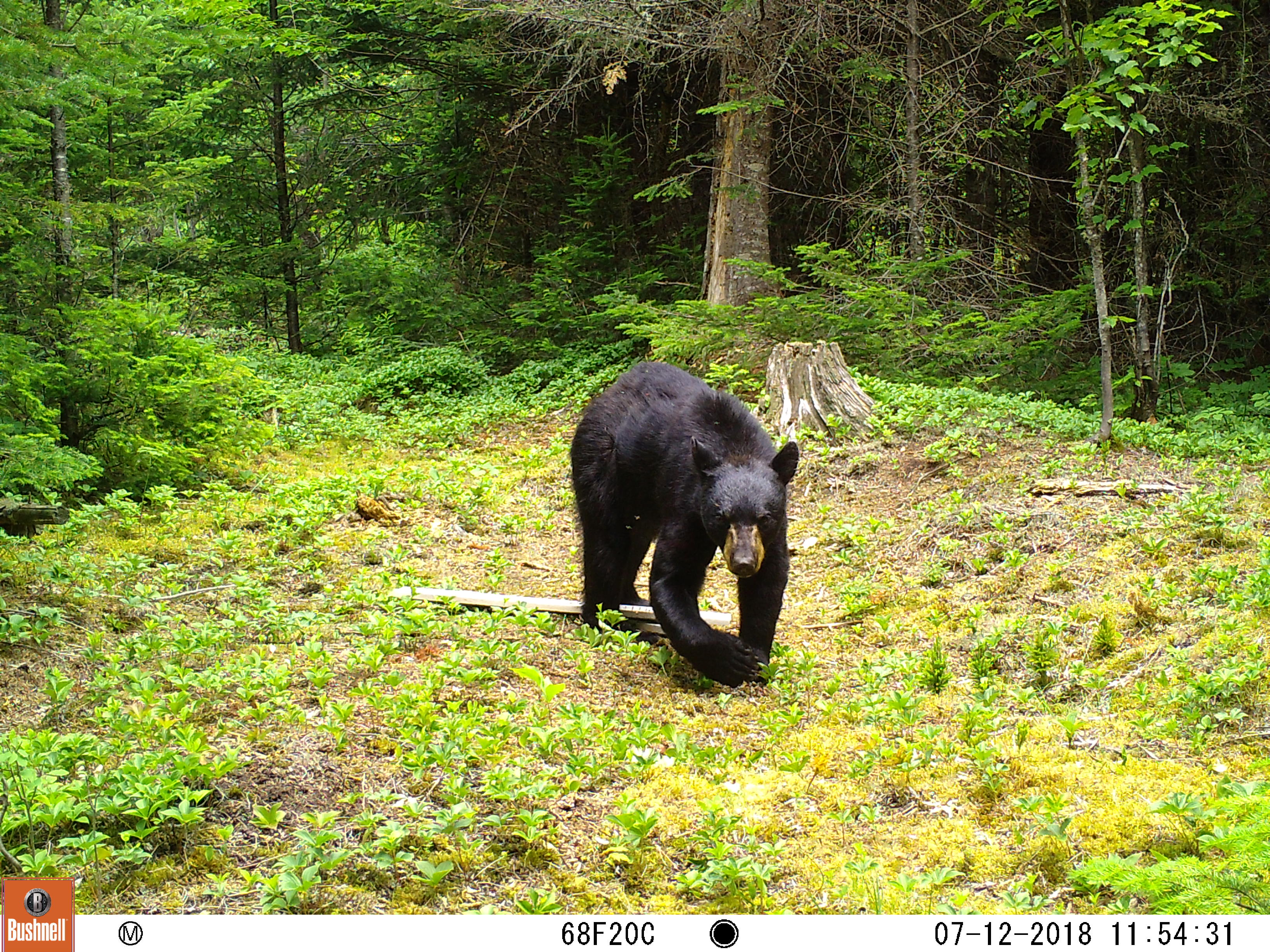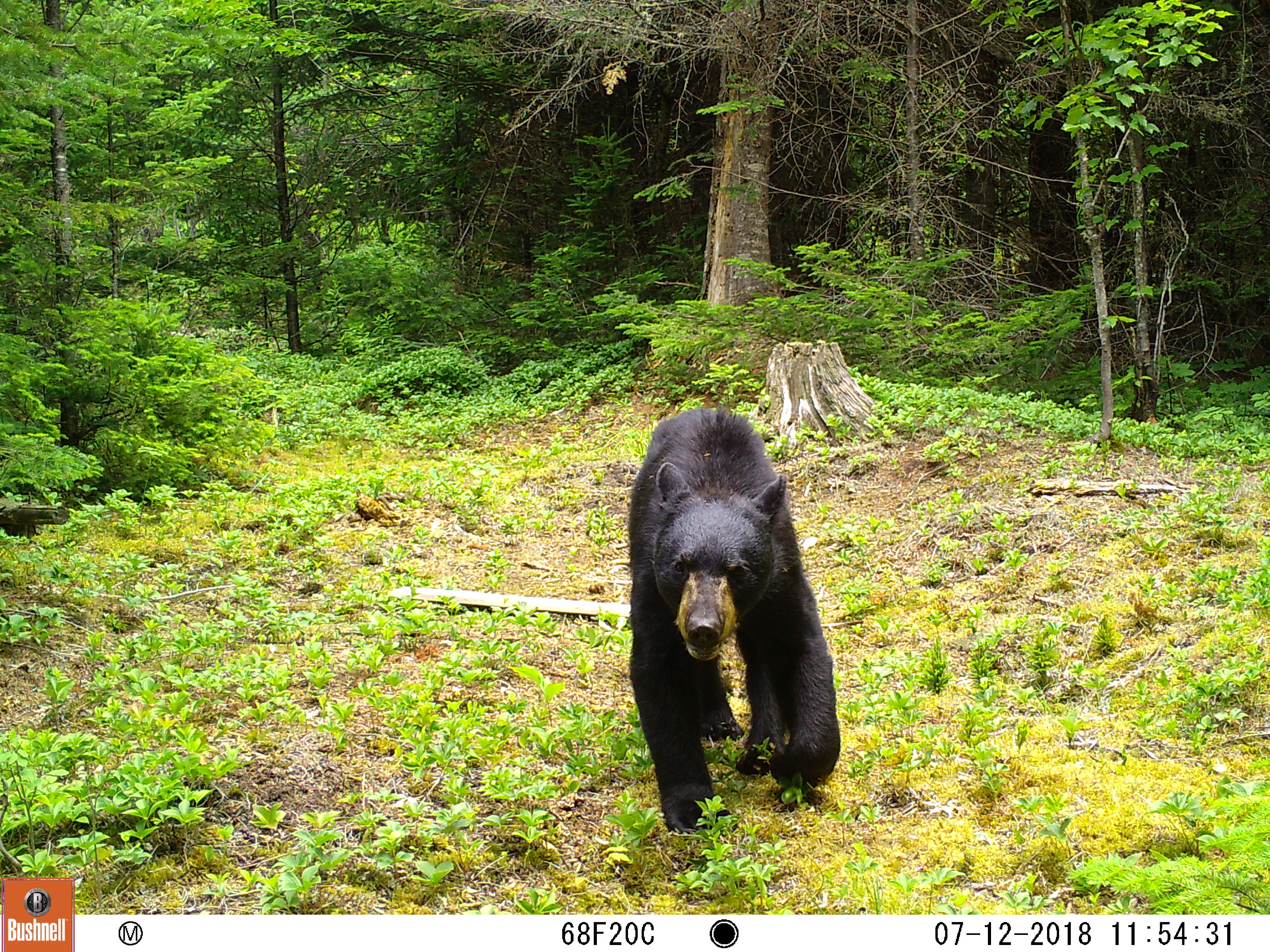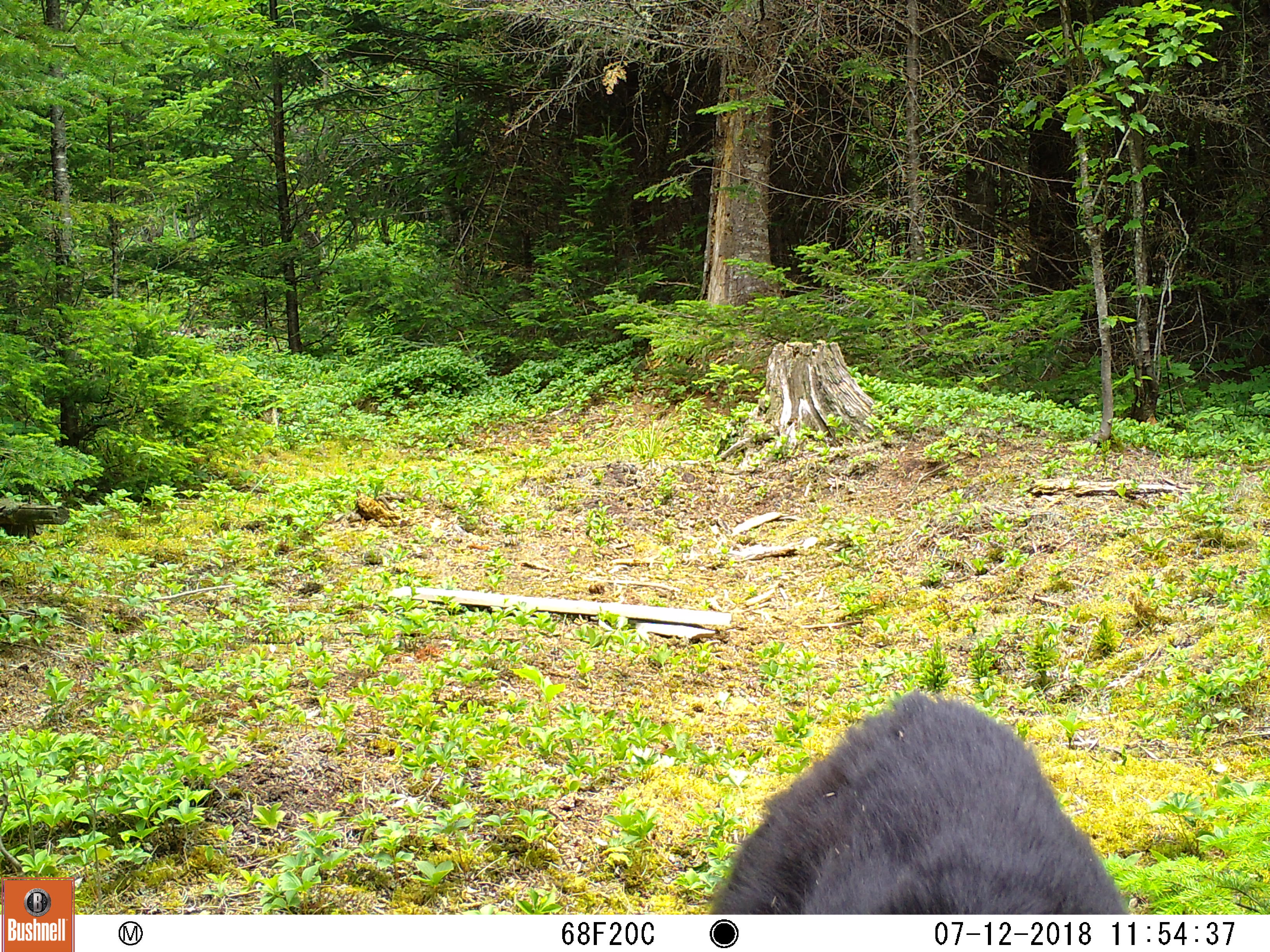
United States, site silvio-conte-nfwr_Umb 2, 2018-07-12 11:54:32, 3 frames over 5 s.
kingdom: Animalia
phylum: Chordata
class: Mammalia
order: Carnivora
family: Ursidae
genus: Ursus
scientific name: Ursus americanus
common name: black bear